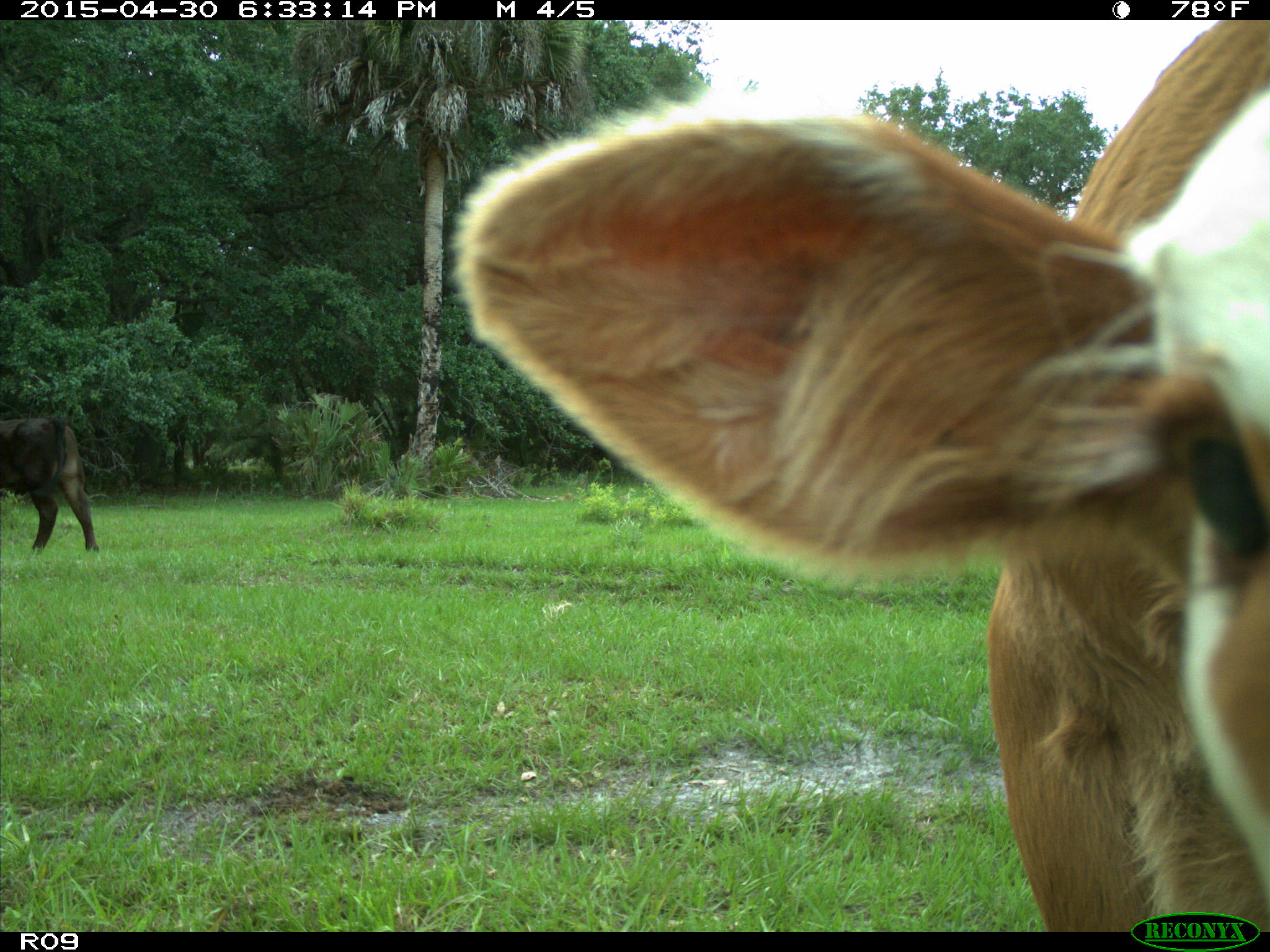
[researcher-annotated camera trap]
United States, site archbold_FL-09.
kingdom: Animalia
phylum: Chordata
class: Mammalia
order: Artiodactyla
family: Bovidae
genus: Bos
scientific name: Bos taurus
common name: domestic cow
Bos taurus (domestic cow).